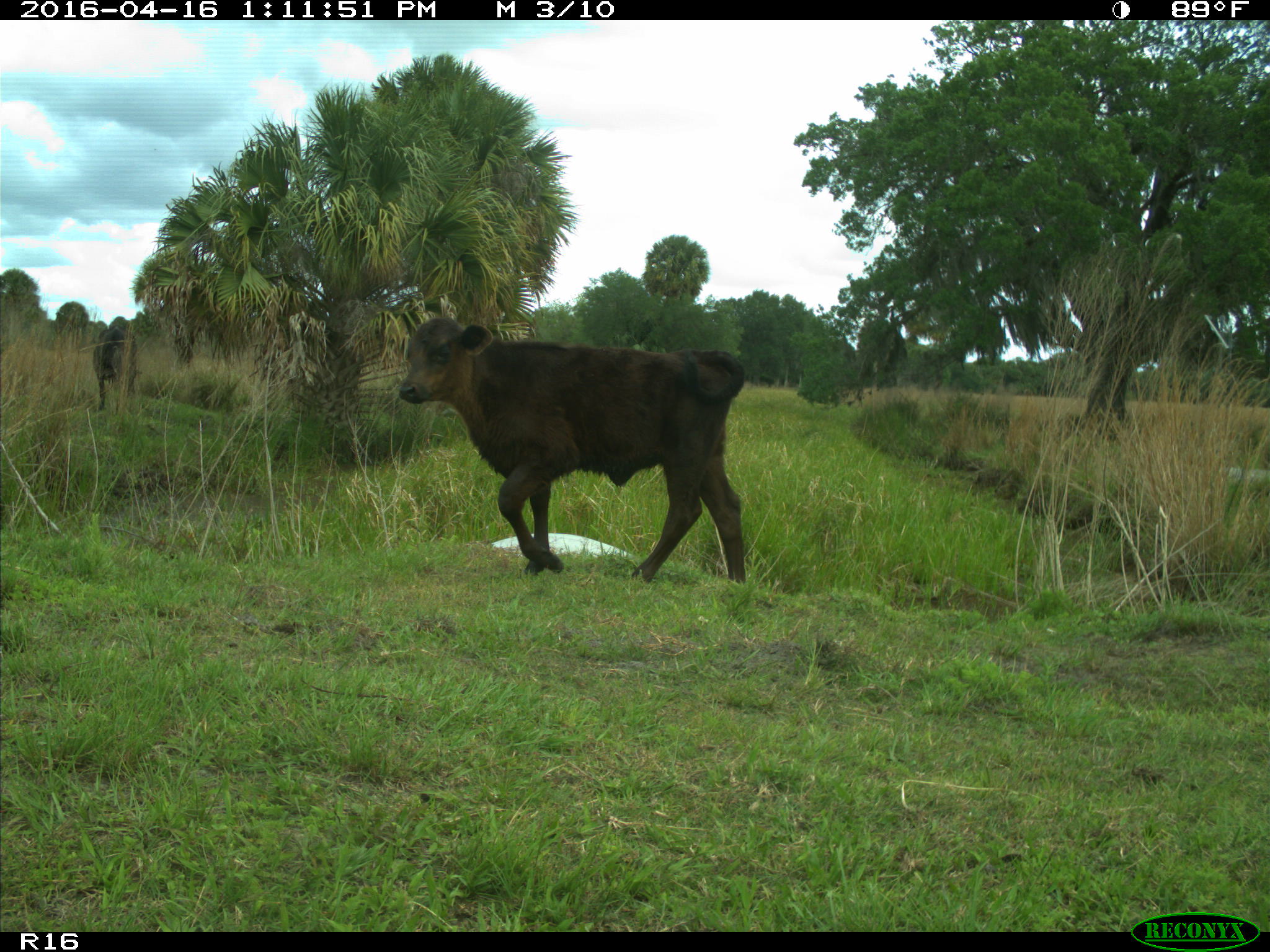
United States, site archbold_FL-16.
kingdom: Animalia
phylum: Chordata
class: Mammalia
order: Artiodactyla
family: Bovidae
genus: Bos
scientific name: Bos taurus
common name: domestic cow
Bos taurus (domestic cow).